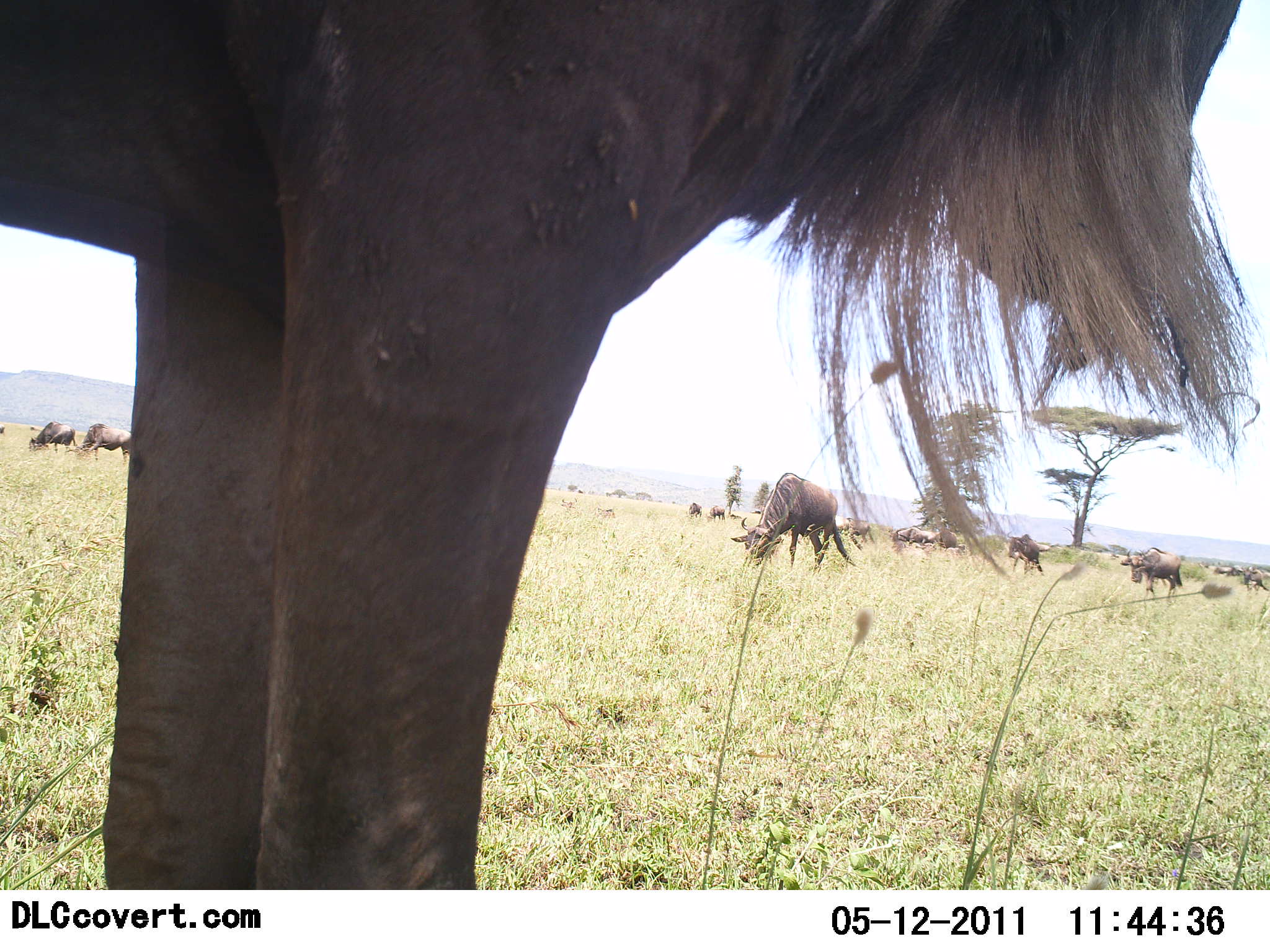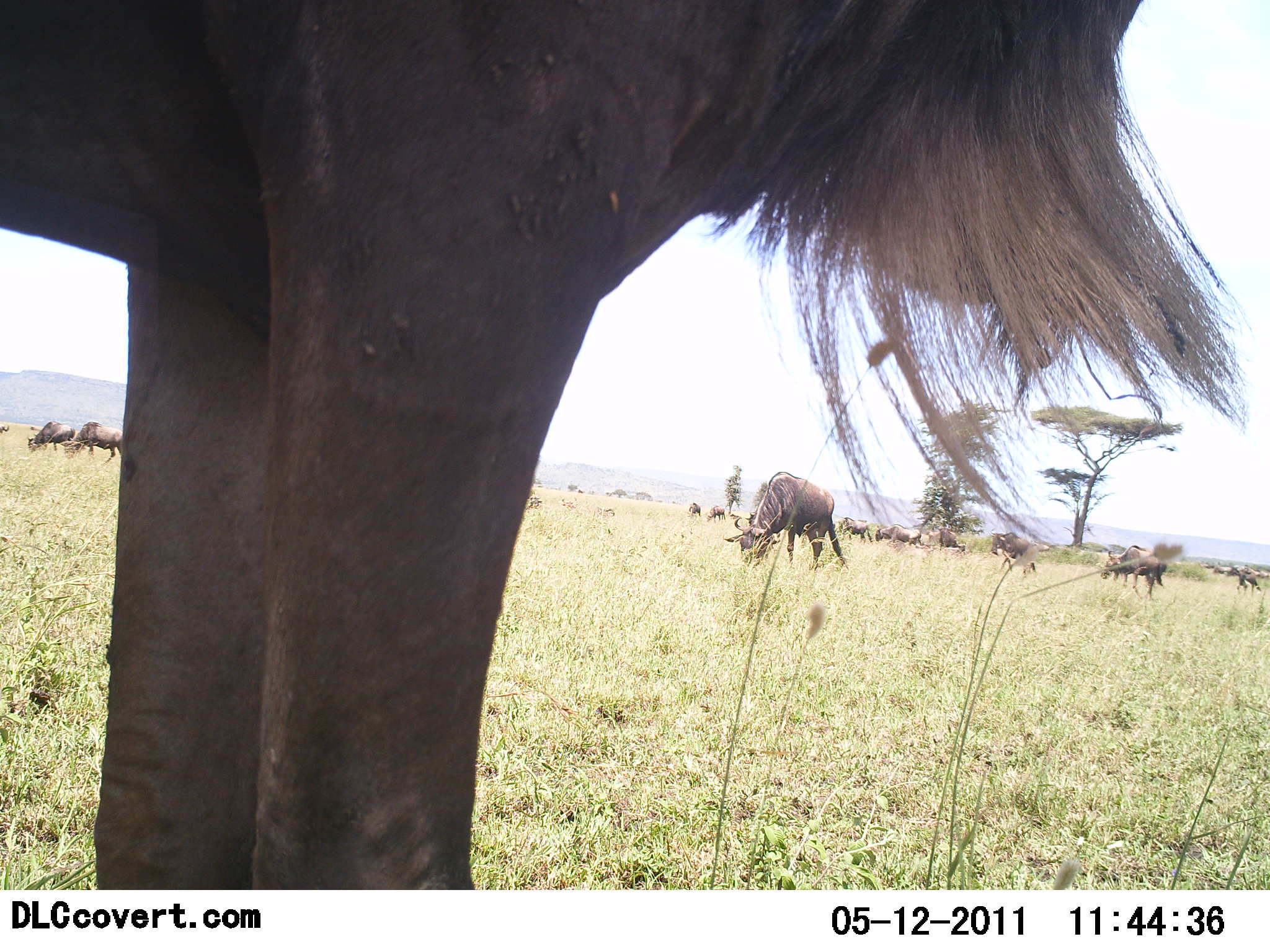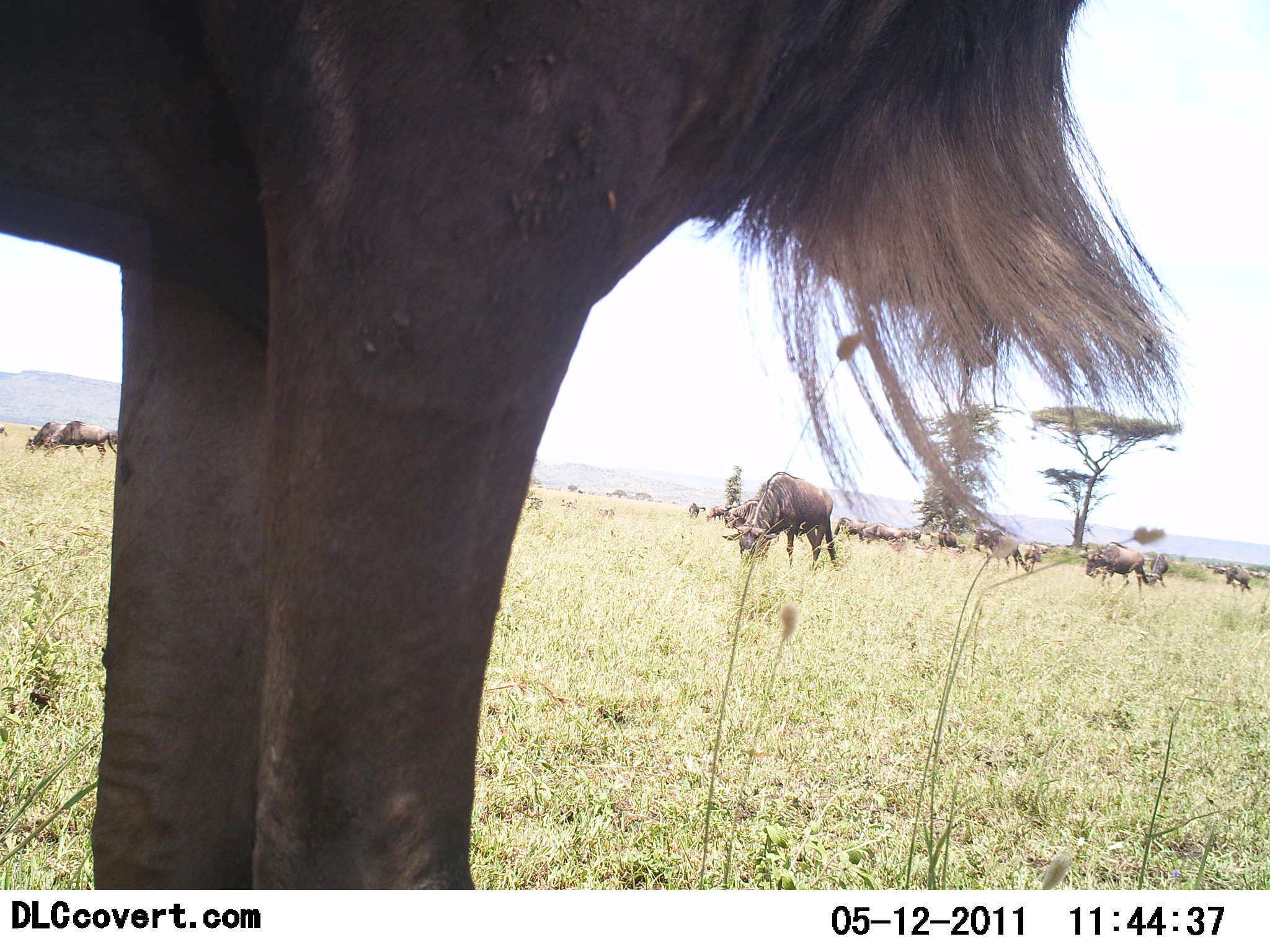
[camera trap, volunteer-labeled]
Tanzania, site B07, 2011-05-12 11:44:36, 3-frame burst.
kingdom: Animalia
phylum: Chordata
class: Mammalia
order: Artiodactyla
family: Bovidae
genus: Connochaetes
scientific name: Connochaetes taurinus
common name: blue wildebeest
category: wildebeest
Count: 11-50.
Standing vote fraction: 72%.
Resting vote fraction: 0%.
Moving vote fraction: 28%.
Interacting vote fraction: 11%.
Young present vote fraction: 0%.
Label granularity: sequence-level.